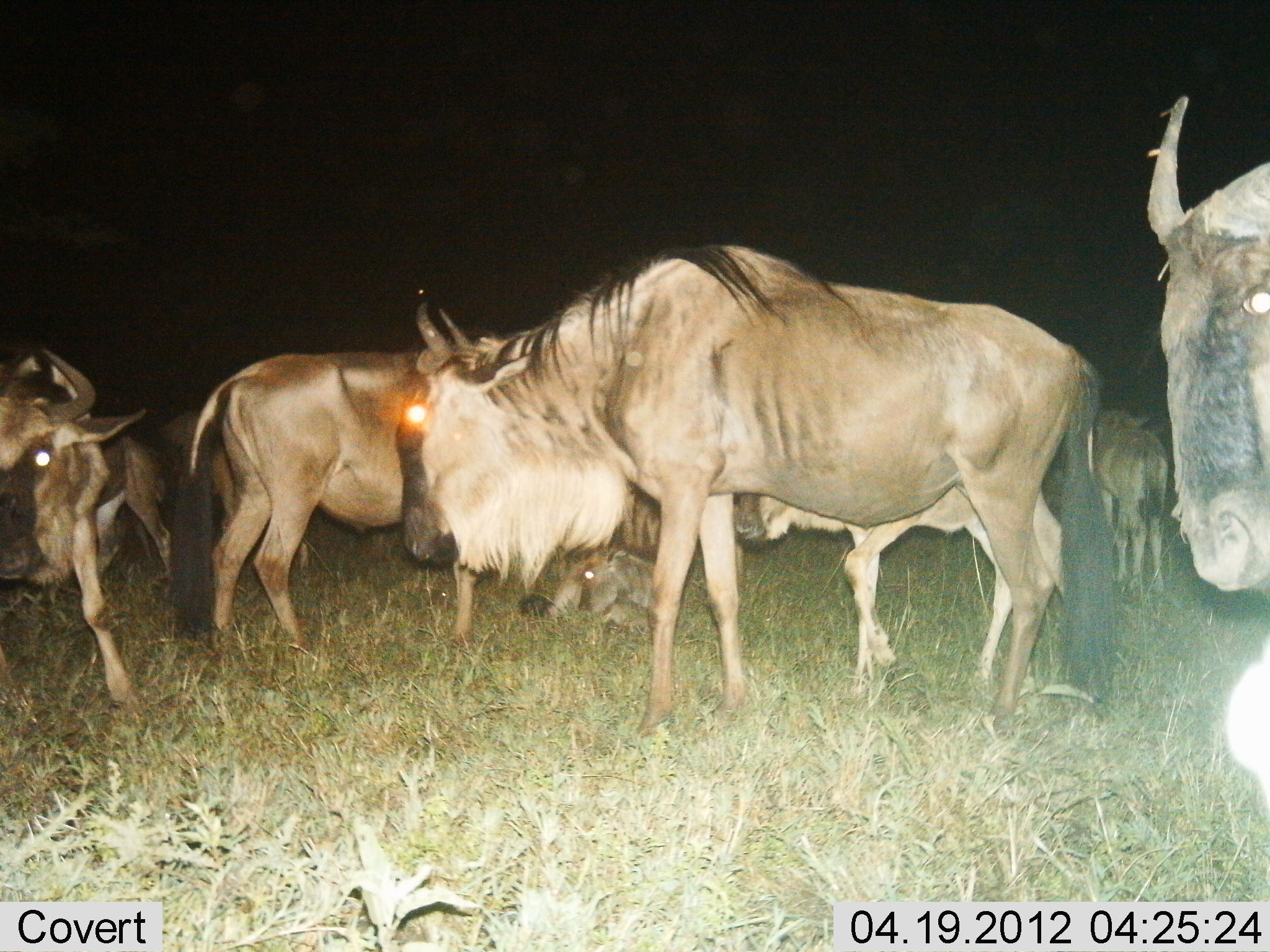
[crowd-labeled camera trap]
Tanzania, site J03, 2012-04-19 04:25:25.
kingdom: Animalia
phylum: Chordata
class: Mammalia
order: Artiodactyla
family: Bovidae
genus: Connochaetes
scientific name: Connochaetes taurinus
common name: blue wildebeest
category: wildebeest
Wildebeest (blue wildebeest) (Connochaetes taurinus), count 8. Behavior (volunteer vote fractions): standing 88%, resting 76%, moving 24%, interacting 12%. Young present (vote fraction): 47%. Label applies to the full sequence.